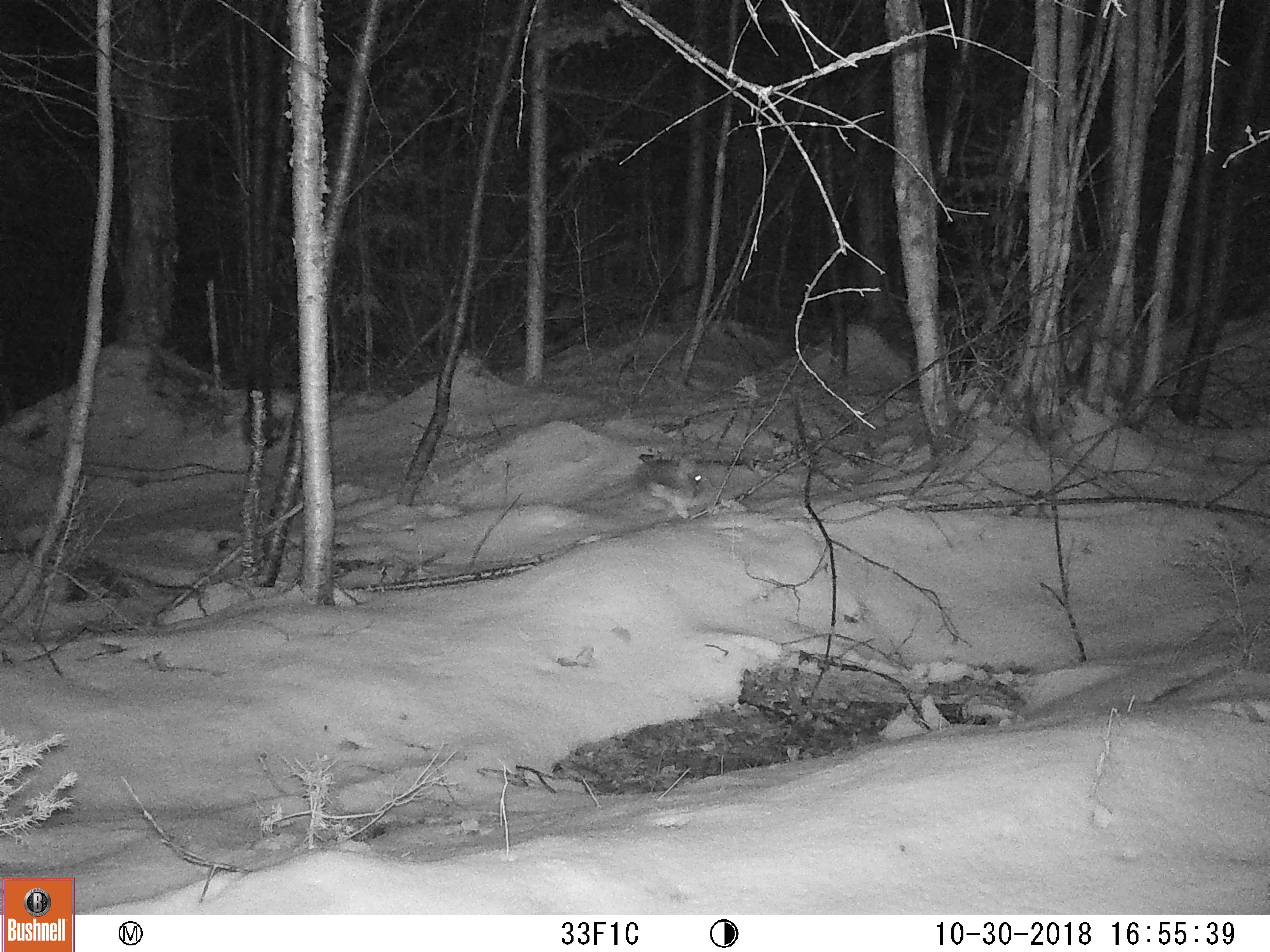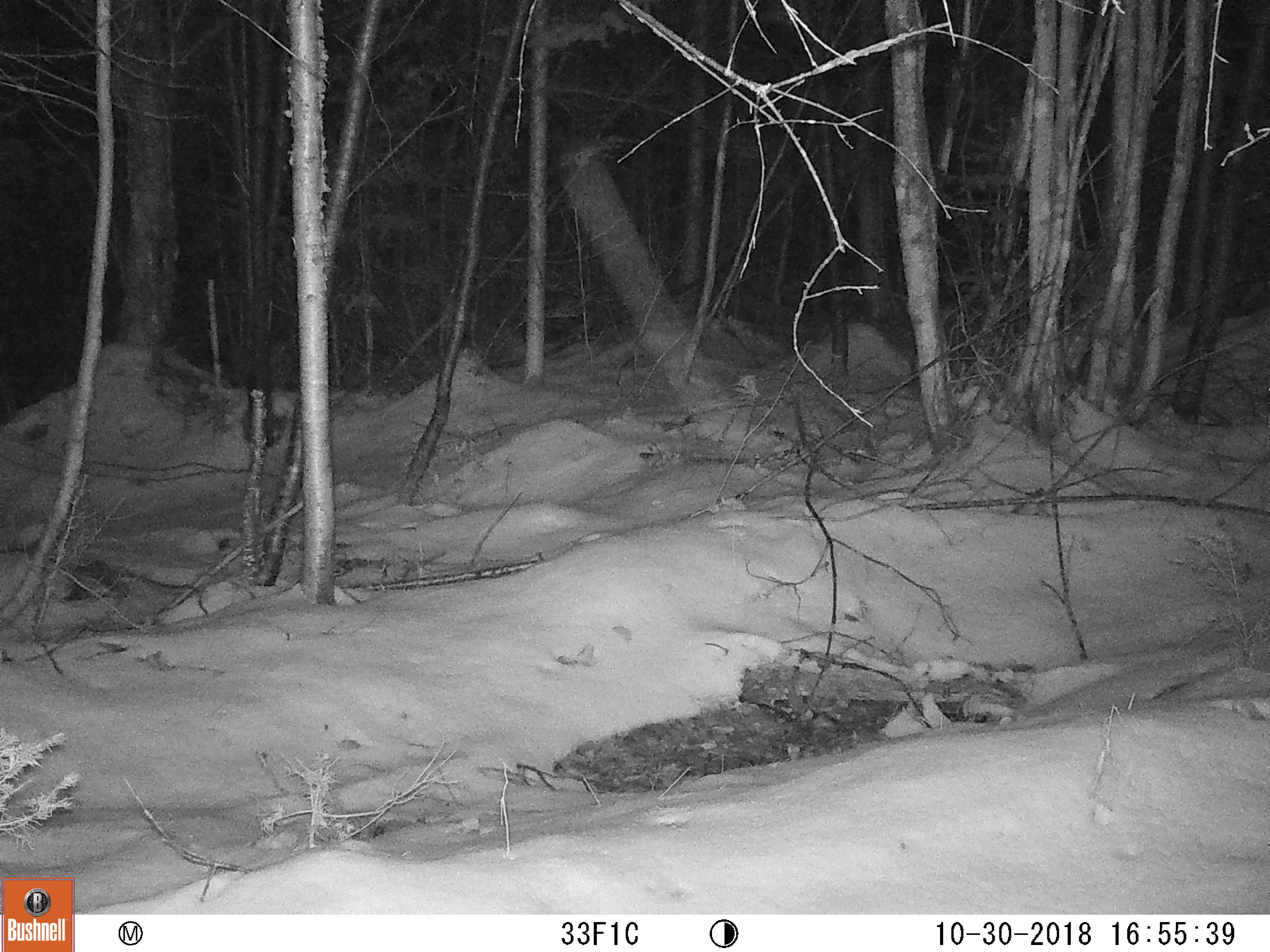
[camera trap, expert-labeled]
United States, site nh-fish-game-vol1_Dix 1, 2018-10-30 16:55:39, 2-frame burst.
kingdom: Animalia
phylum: Chordata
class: Mammalia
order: Lagomorpha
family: Leporidae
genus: Lepus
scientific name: Lepus americanus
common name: snowshoe hare